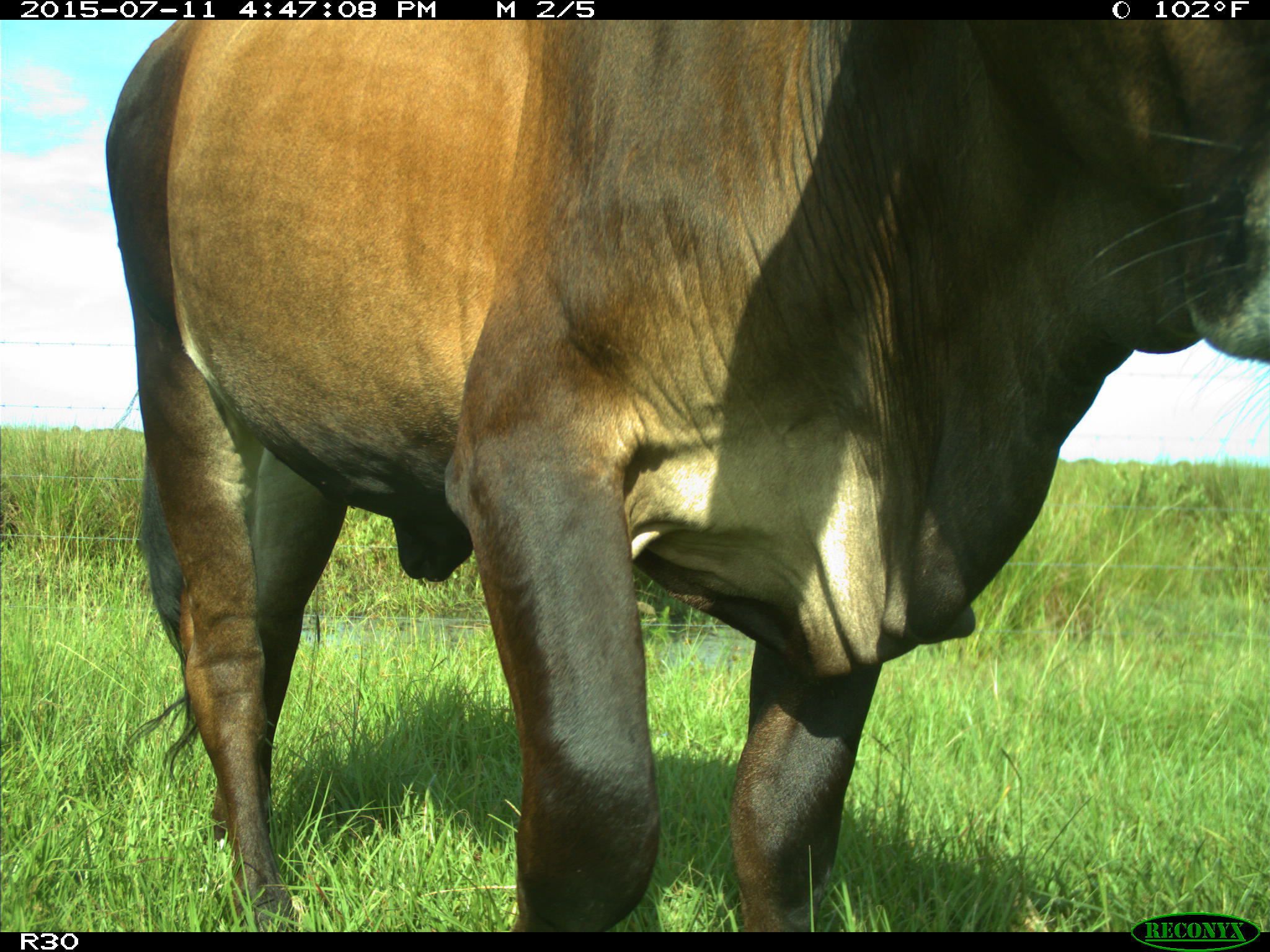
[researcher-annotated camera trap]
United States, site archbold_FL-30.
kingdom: Animalia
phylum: Chordata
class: Mammalia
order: Artiodactyla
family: Bovidae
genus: Bos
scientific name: Bos taurus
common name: domestic cow